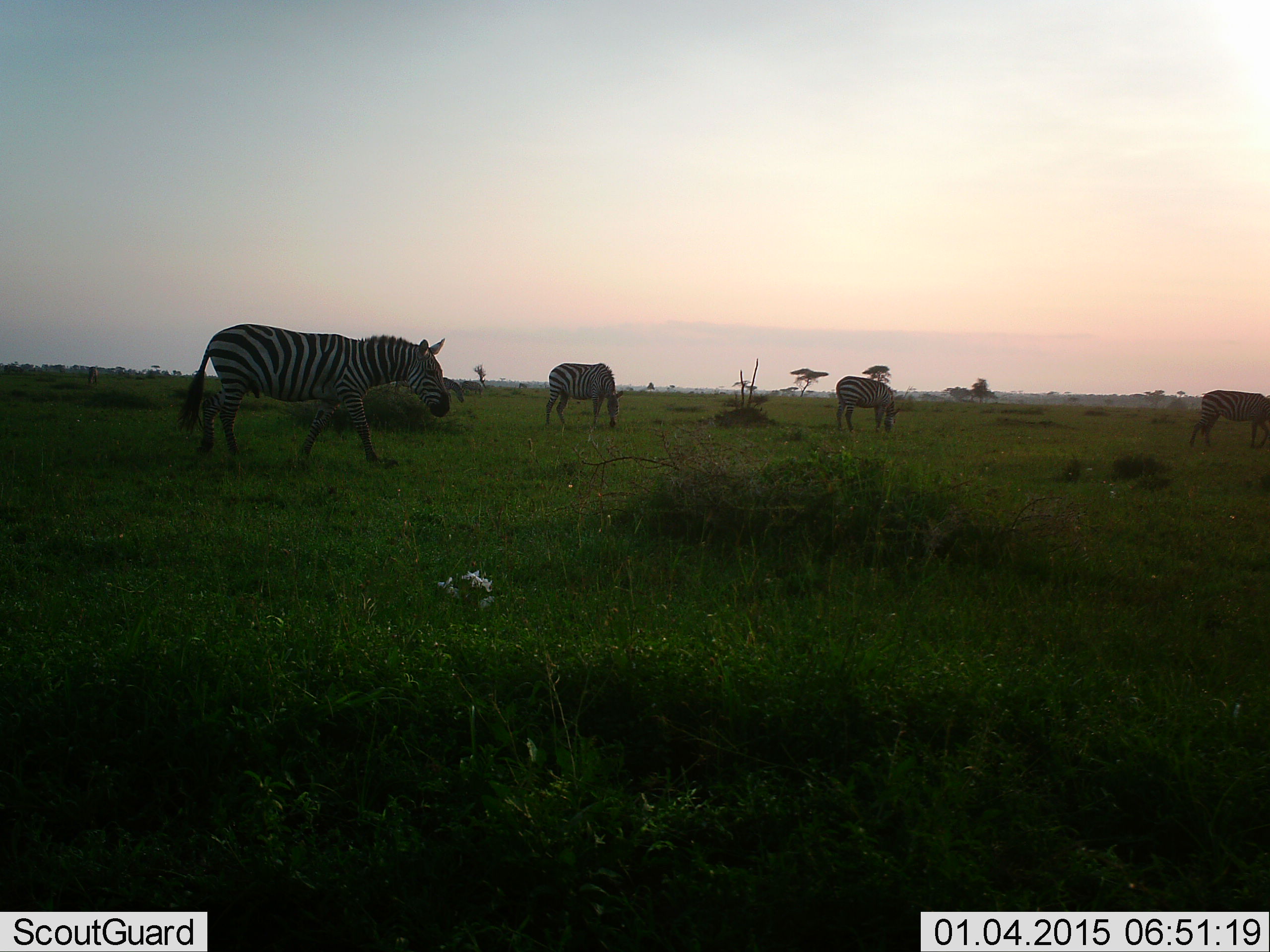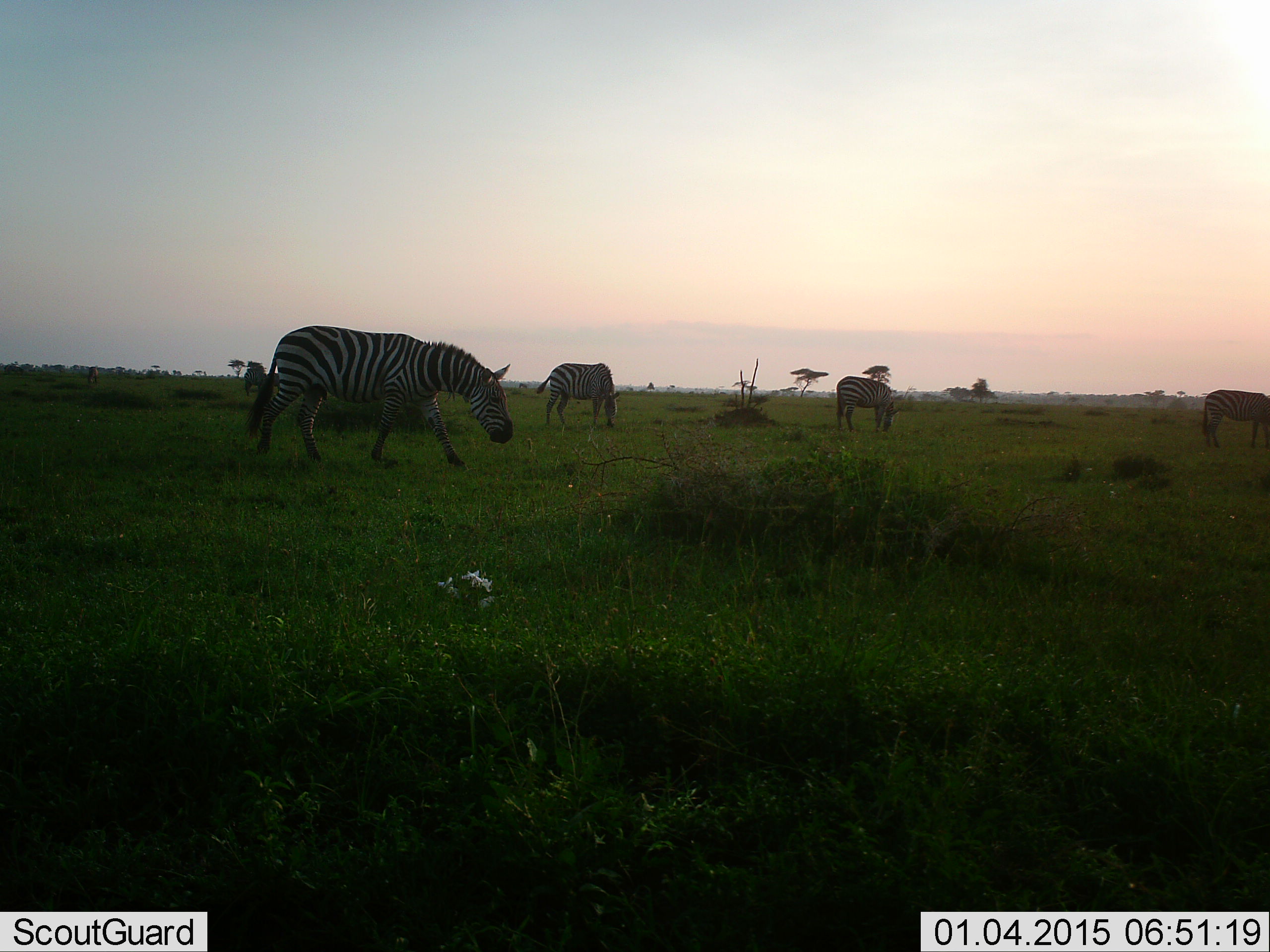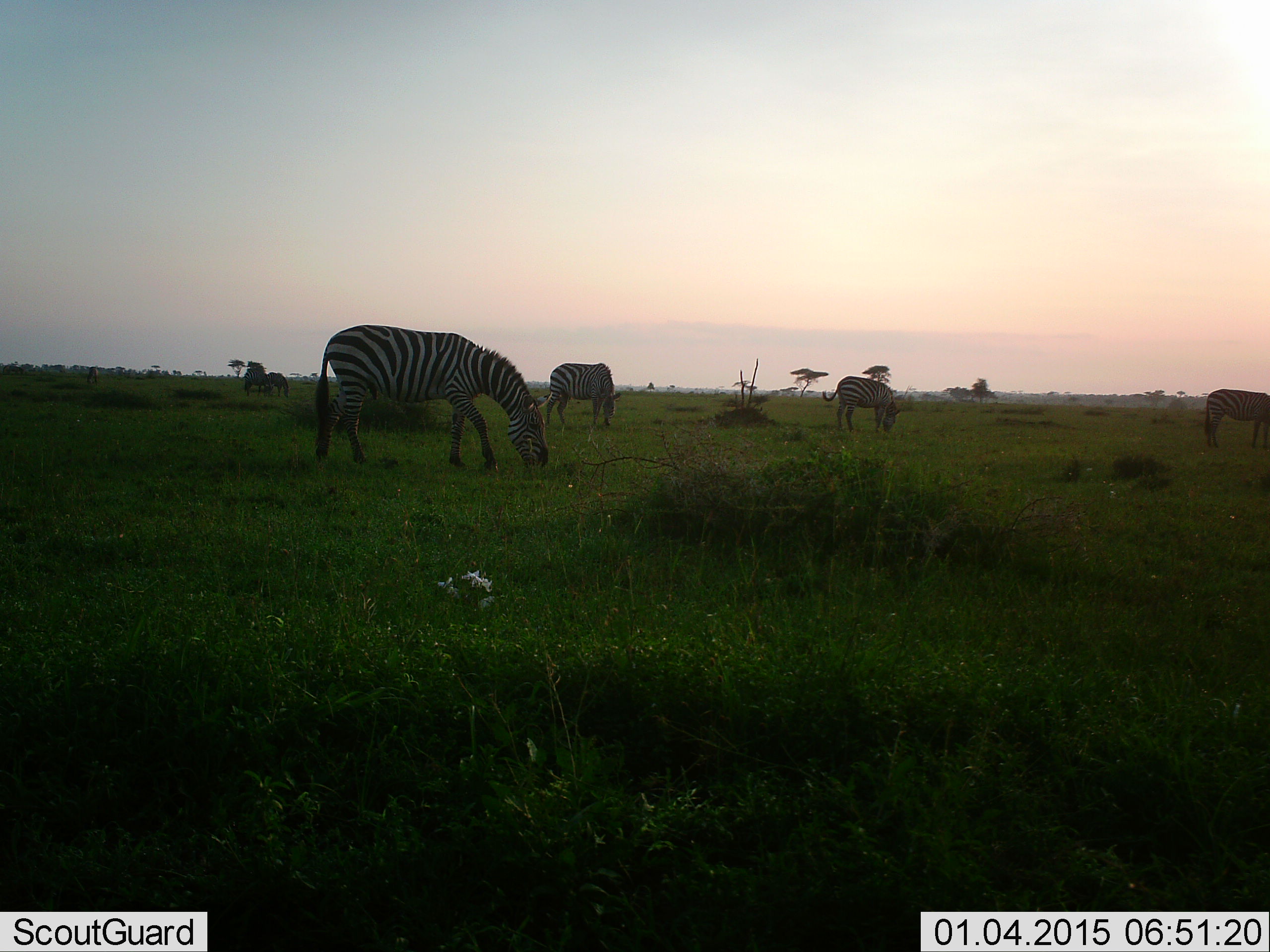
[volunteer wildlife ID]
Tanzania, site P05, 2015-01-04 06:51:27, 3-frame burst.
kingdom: Animalia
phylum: Chordata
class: Mammalia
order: Perissodactyla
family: Equidae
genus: Equus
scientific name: Equus quagga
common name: plains zebra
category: zebra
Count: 4.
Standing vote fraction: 30%.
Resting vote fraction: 0%.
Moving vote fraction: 70%.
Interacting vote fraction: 0%.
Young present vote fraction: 10%.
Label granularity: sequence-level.